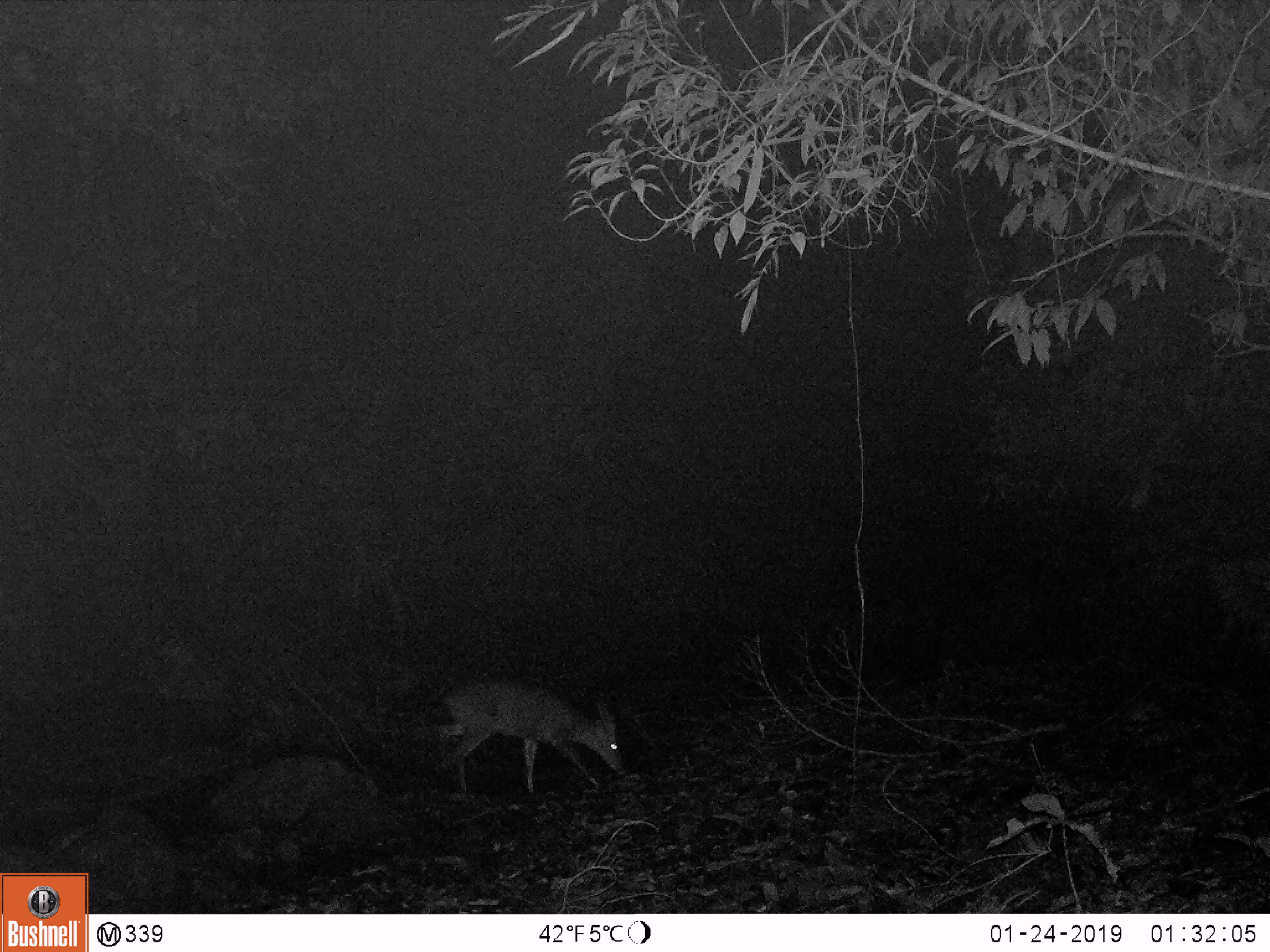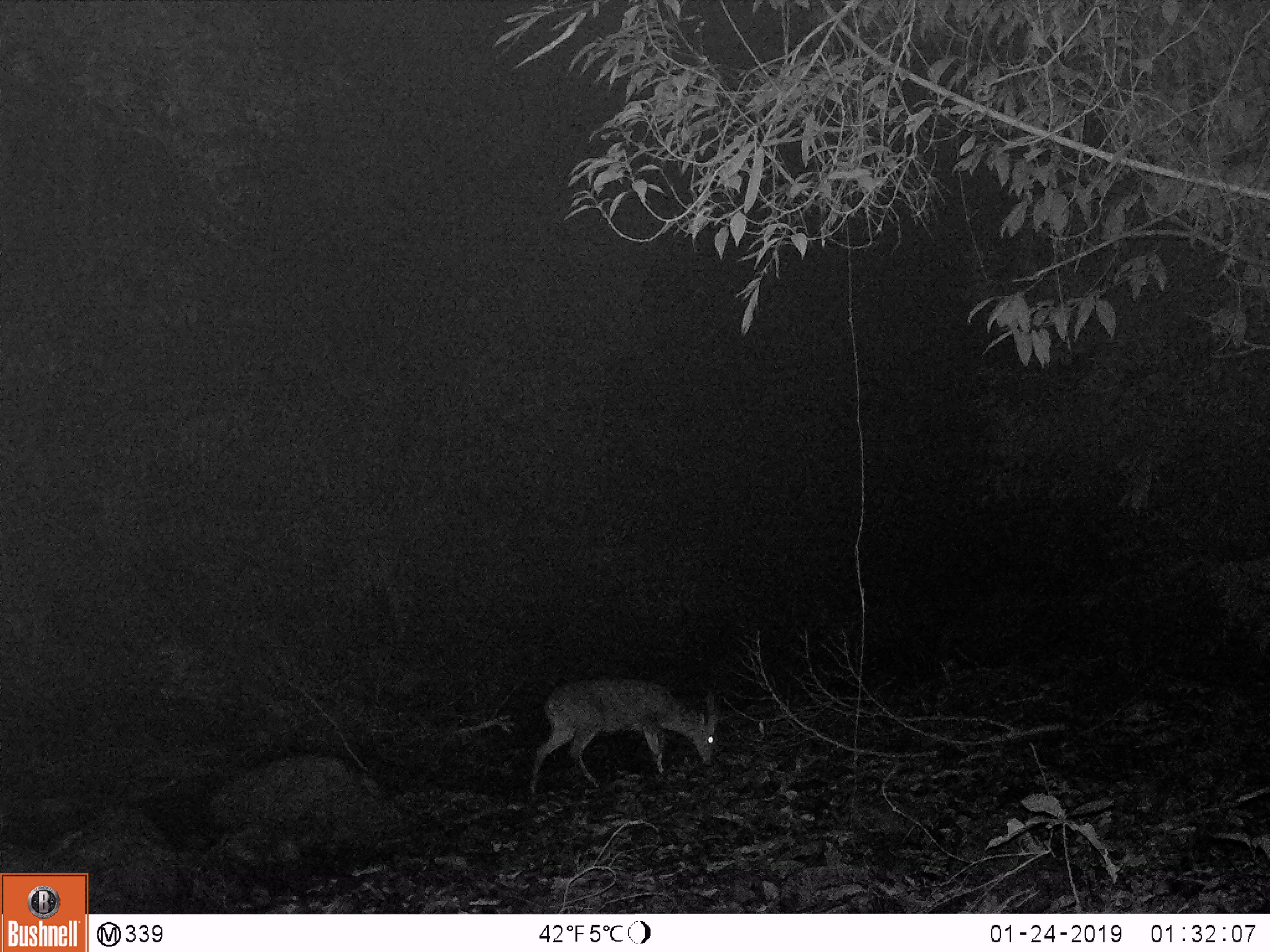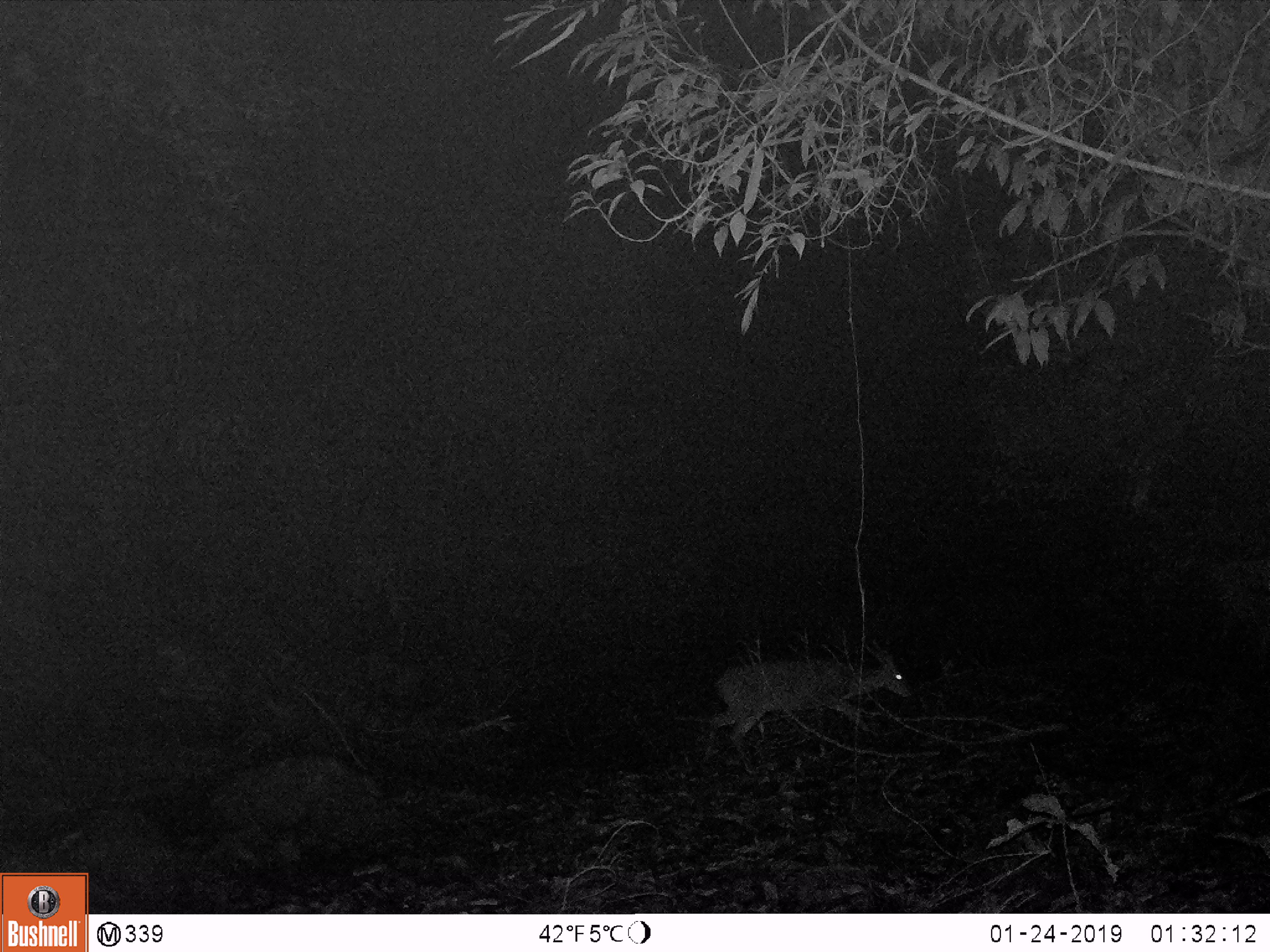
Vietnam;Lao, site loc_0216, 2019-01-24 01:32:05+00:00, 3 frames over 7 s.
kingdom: Animalia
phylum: Chordata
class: Mammalia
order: Artiodactyla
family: Cervidae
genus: Muntiacus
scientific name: Muntiacus vuquangensis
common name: large-antlered muntjac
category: large antlered muntjac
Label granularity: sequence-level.